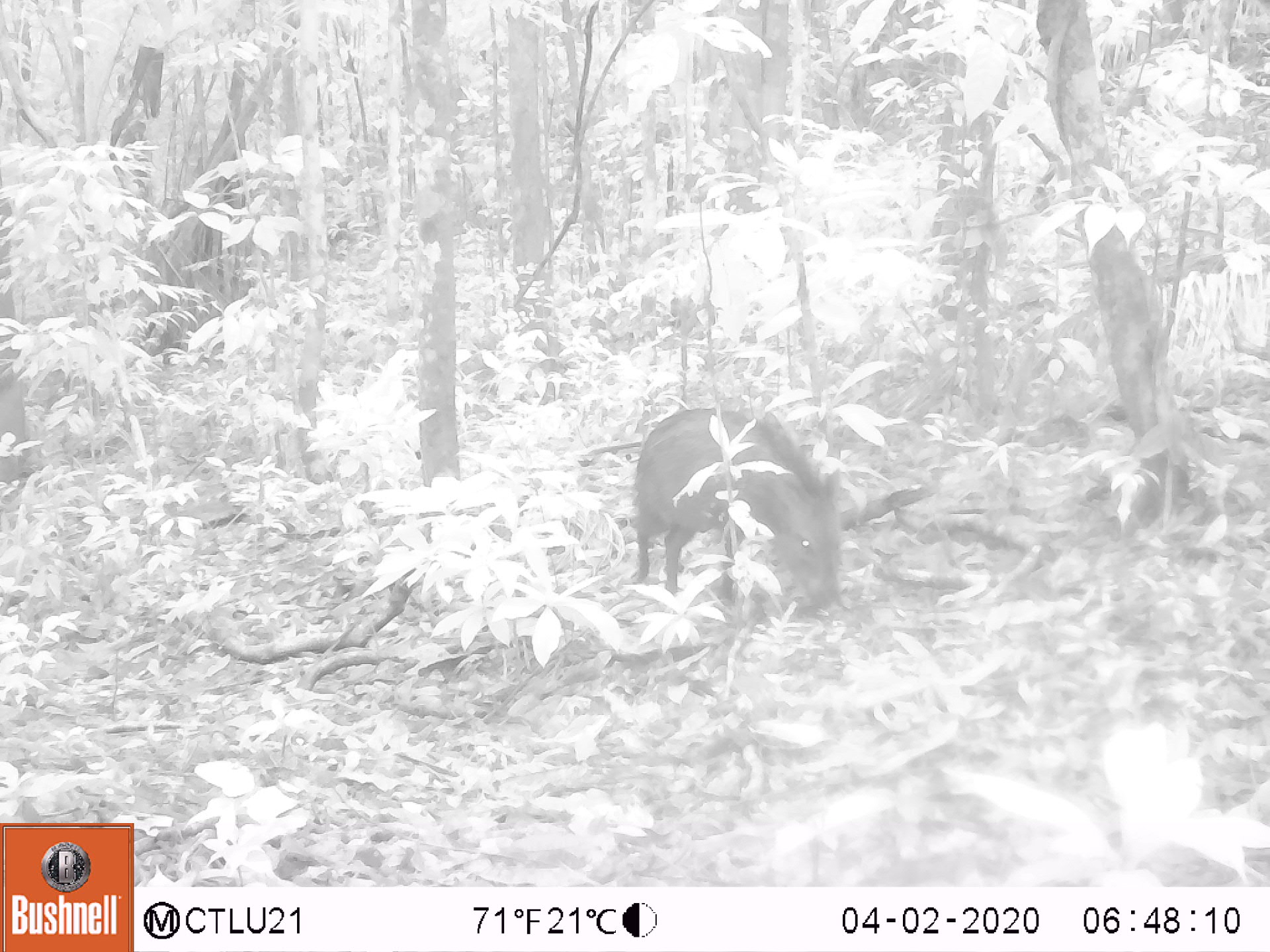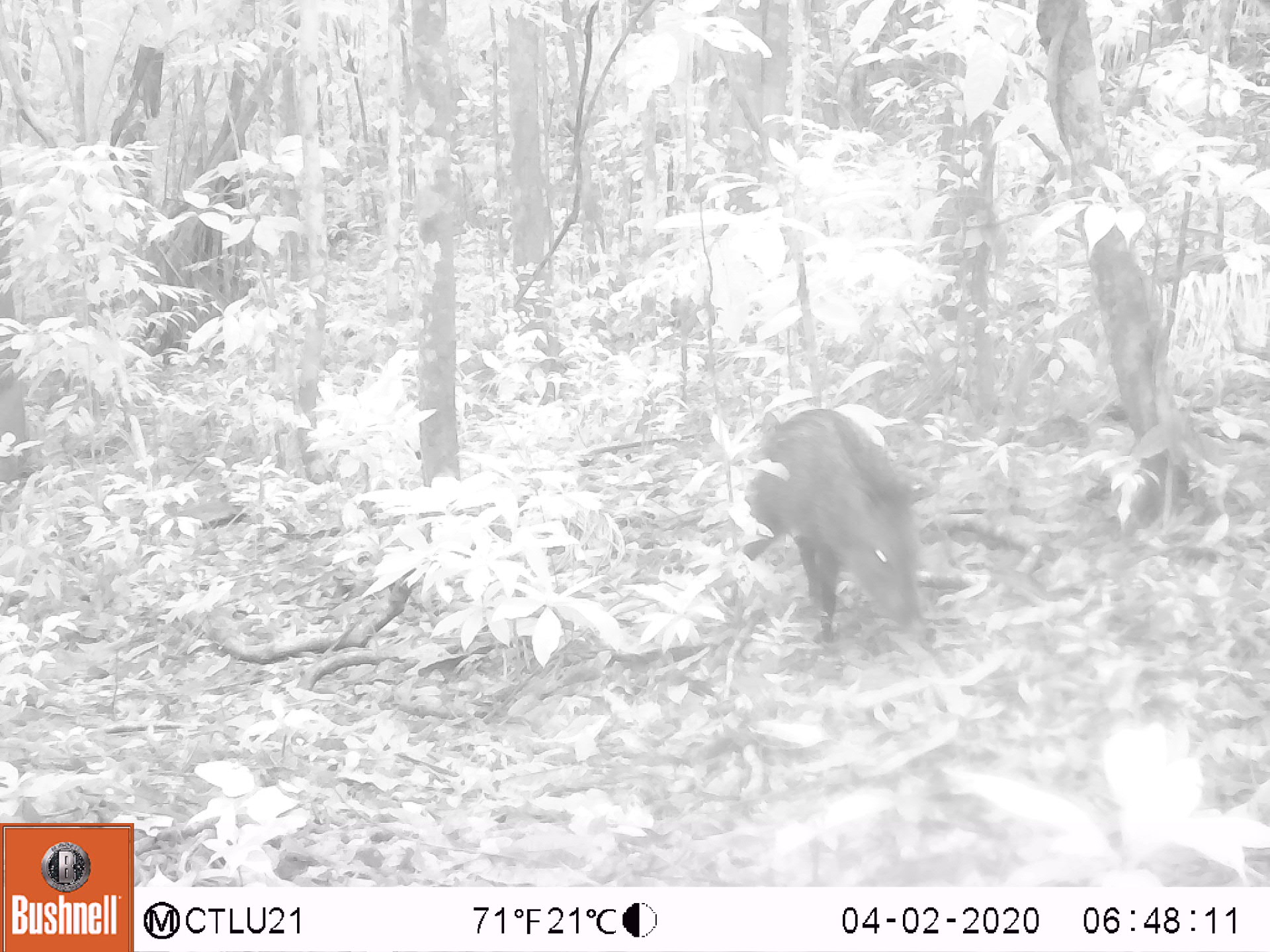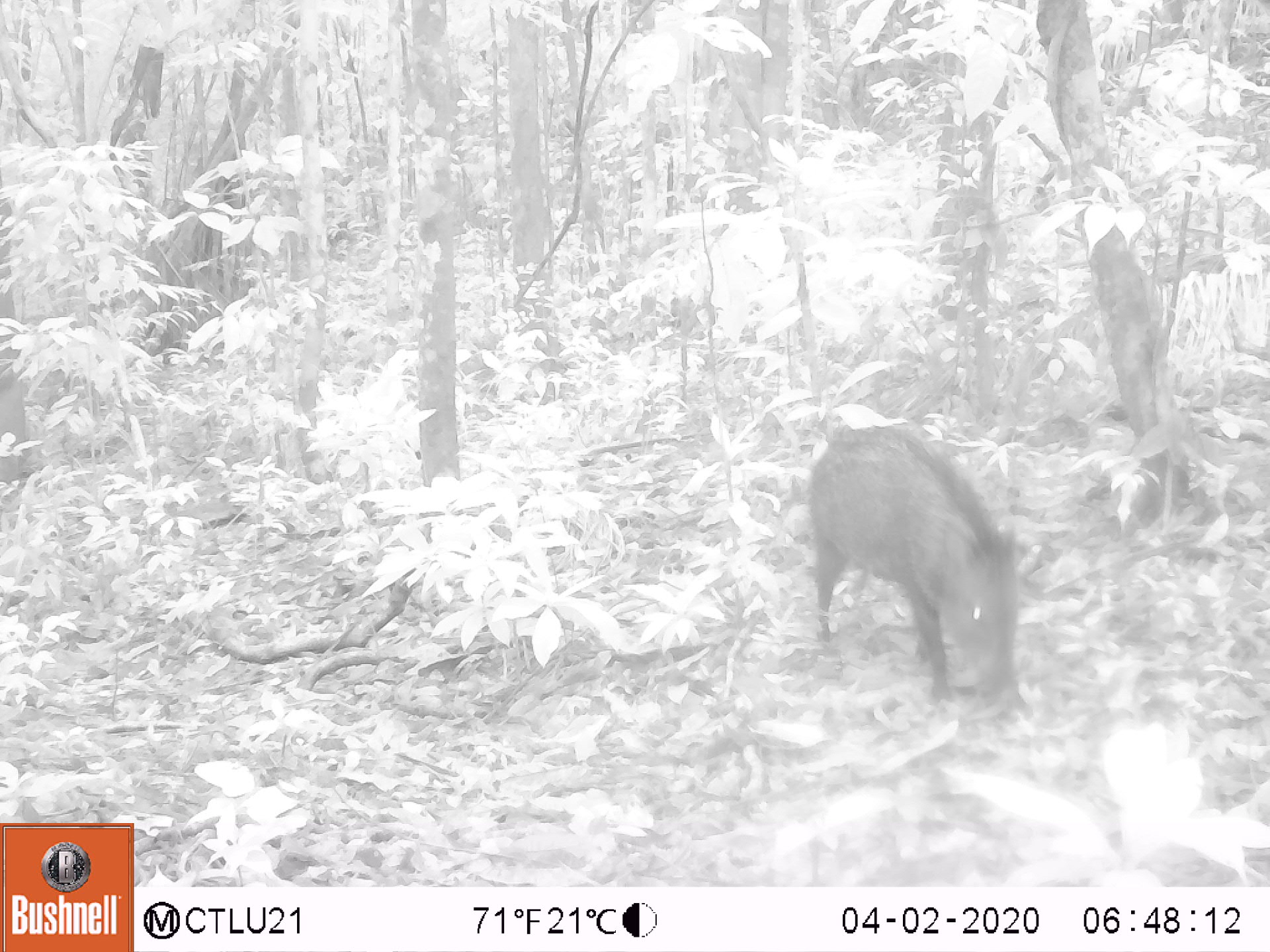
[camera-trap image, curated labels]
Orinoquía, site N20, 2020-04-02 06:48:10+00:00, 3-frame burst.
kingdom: Animalia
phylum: Chordata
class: Mammalia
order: Artiodactyla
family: Tayassuidae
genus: Pecari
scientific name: Pecari tajacu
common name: collared peccary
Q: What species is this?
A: Collared peccary (Pecari tajacu).